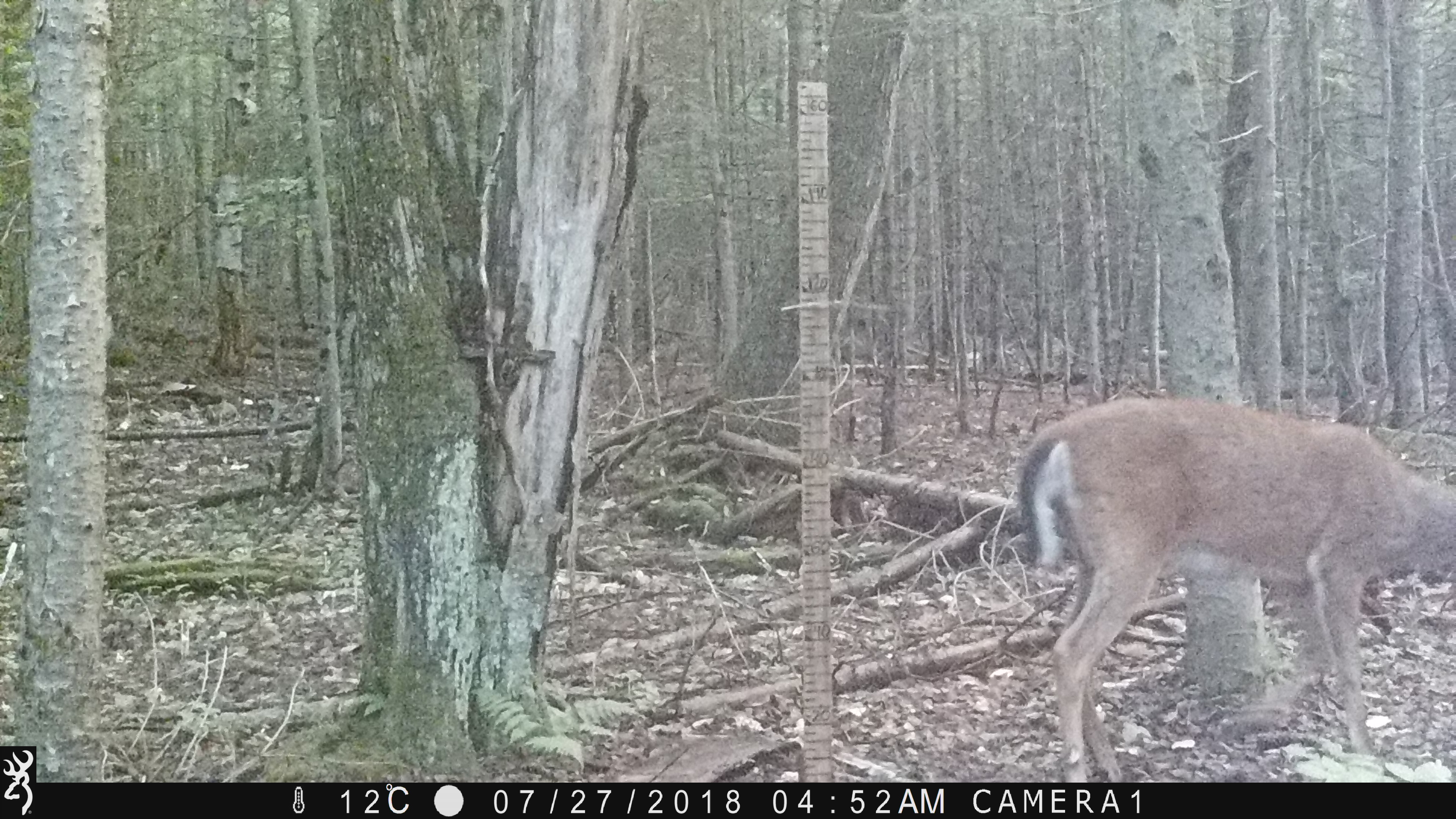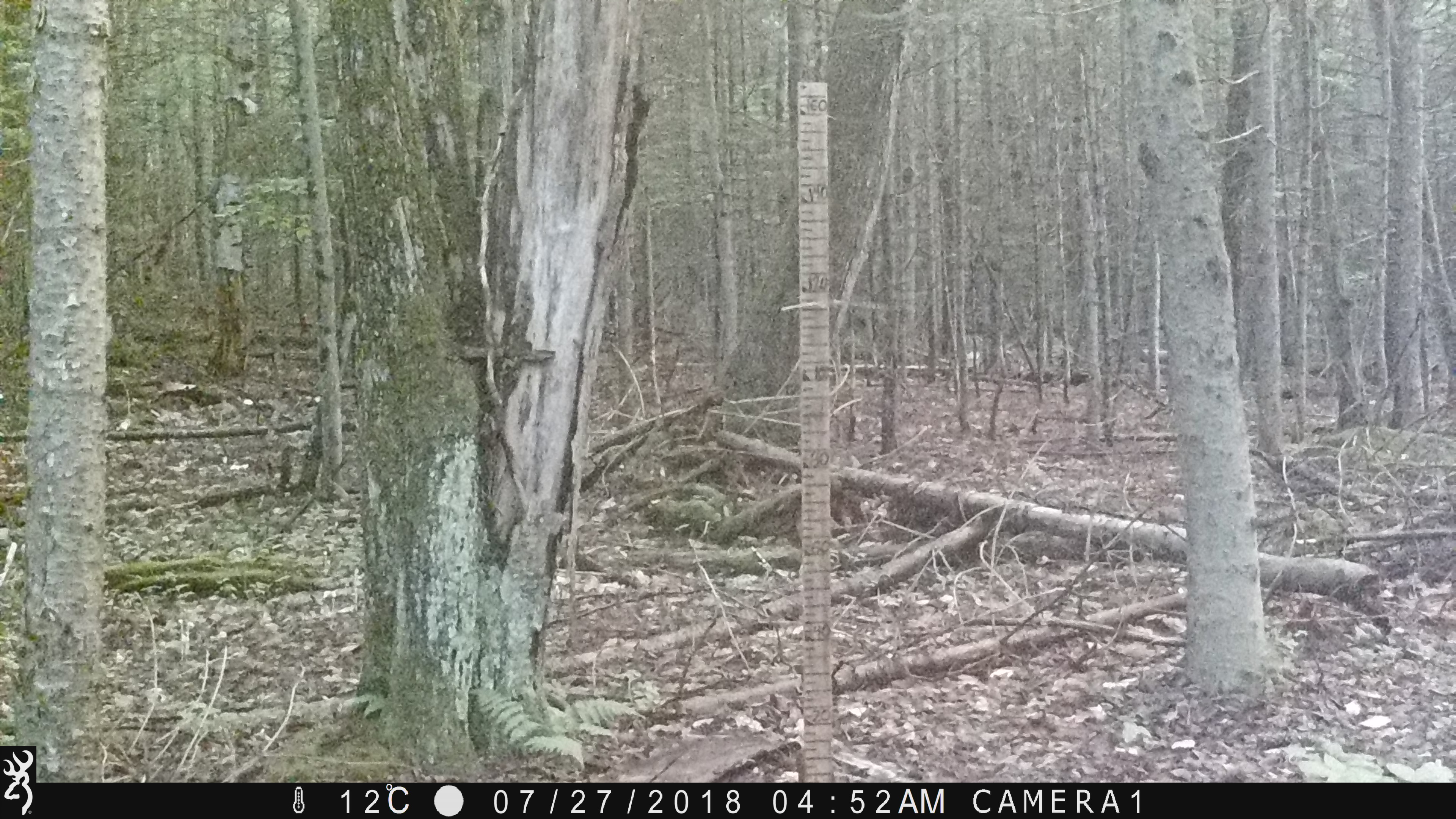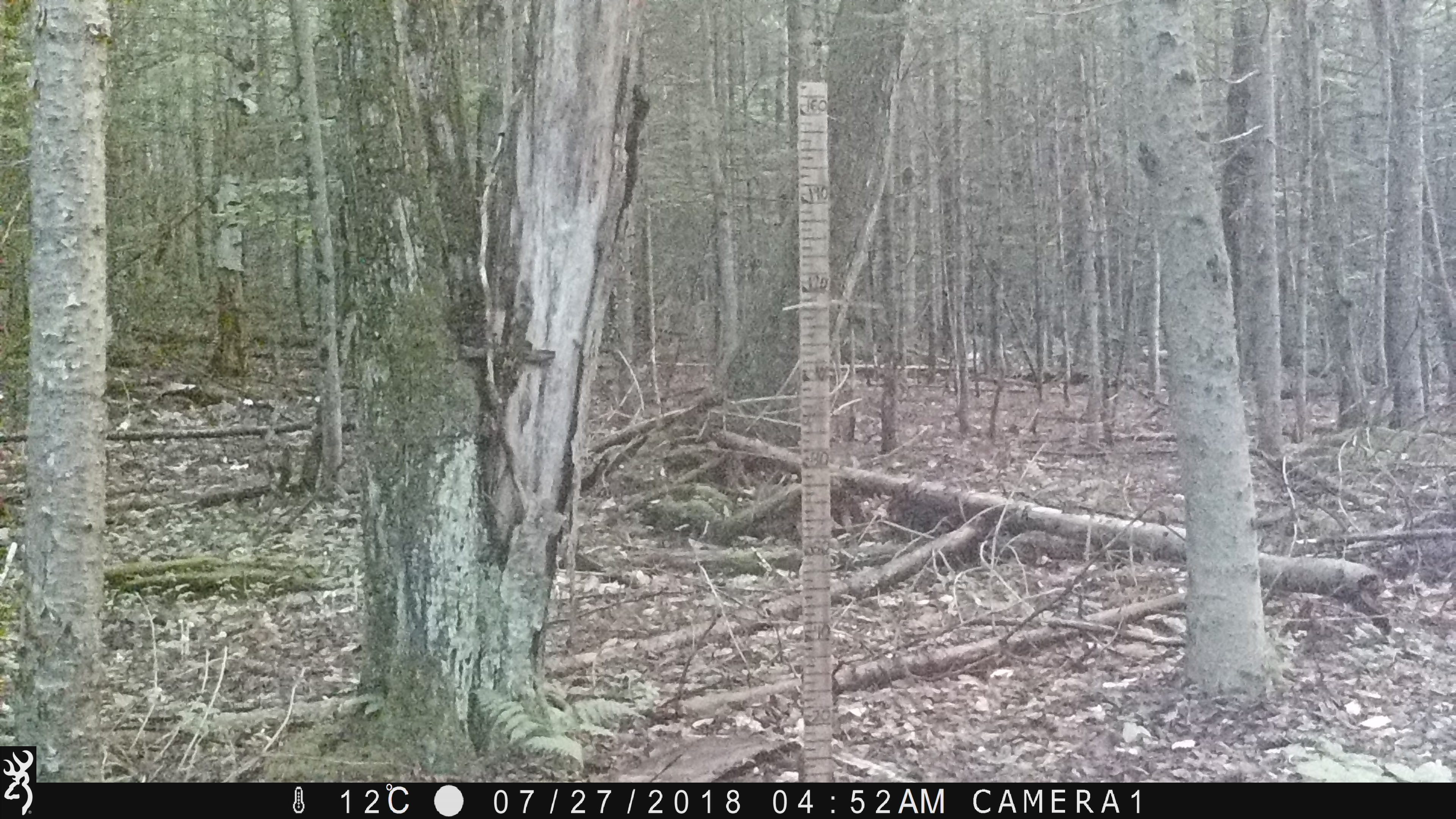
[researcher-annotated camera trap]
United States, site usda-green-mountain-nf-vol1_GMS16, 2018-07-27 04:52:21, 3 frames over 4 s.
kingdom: Animalia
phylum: Chordata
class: Mammalia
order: Artiodactyla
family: Cervidae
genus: Odocoileus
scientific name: Odocoileus virginianus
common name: white-tailed deer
White-tailed deer (Odocoileus virginianus).